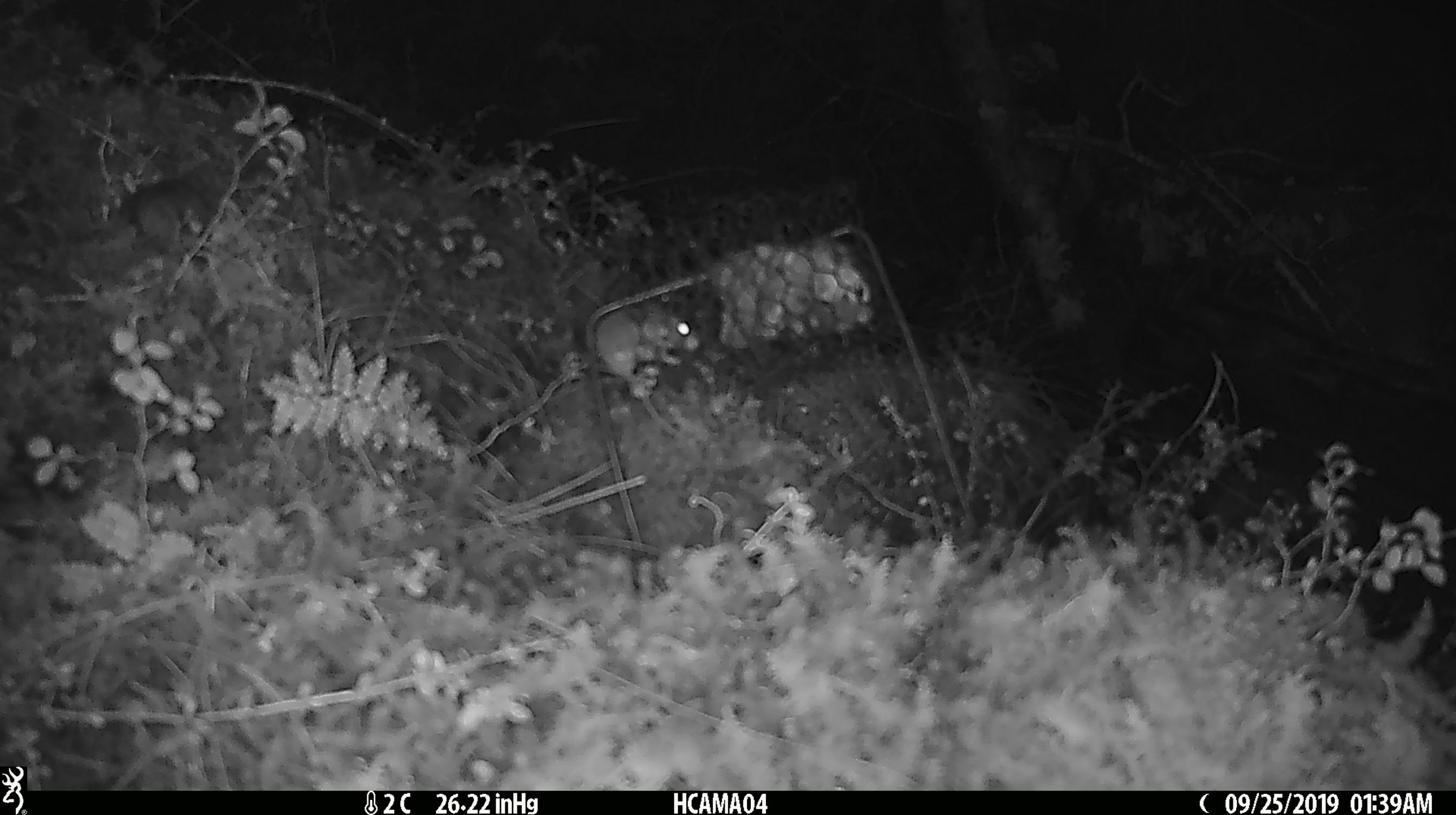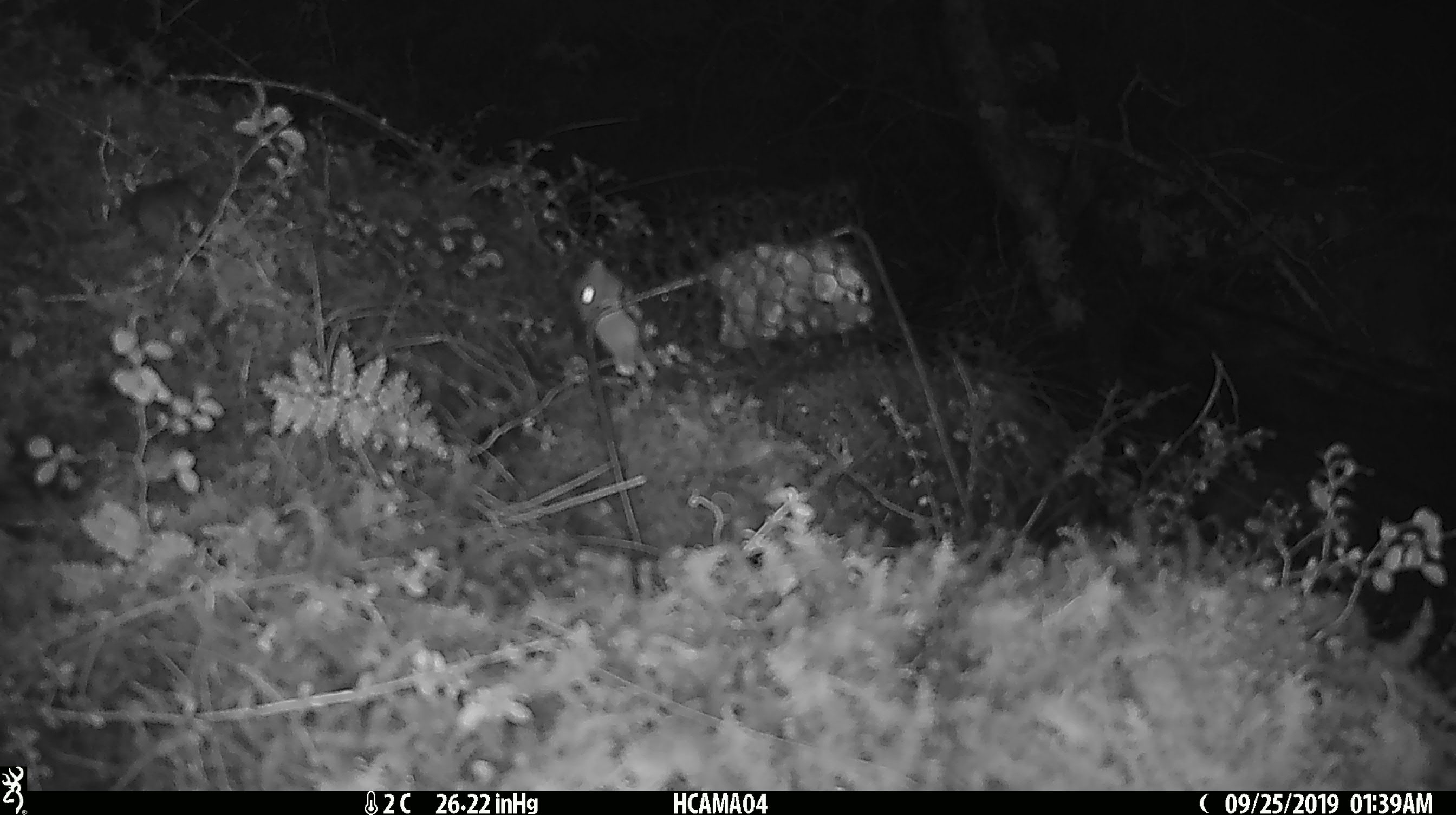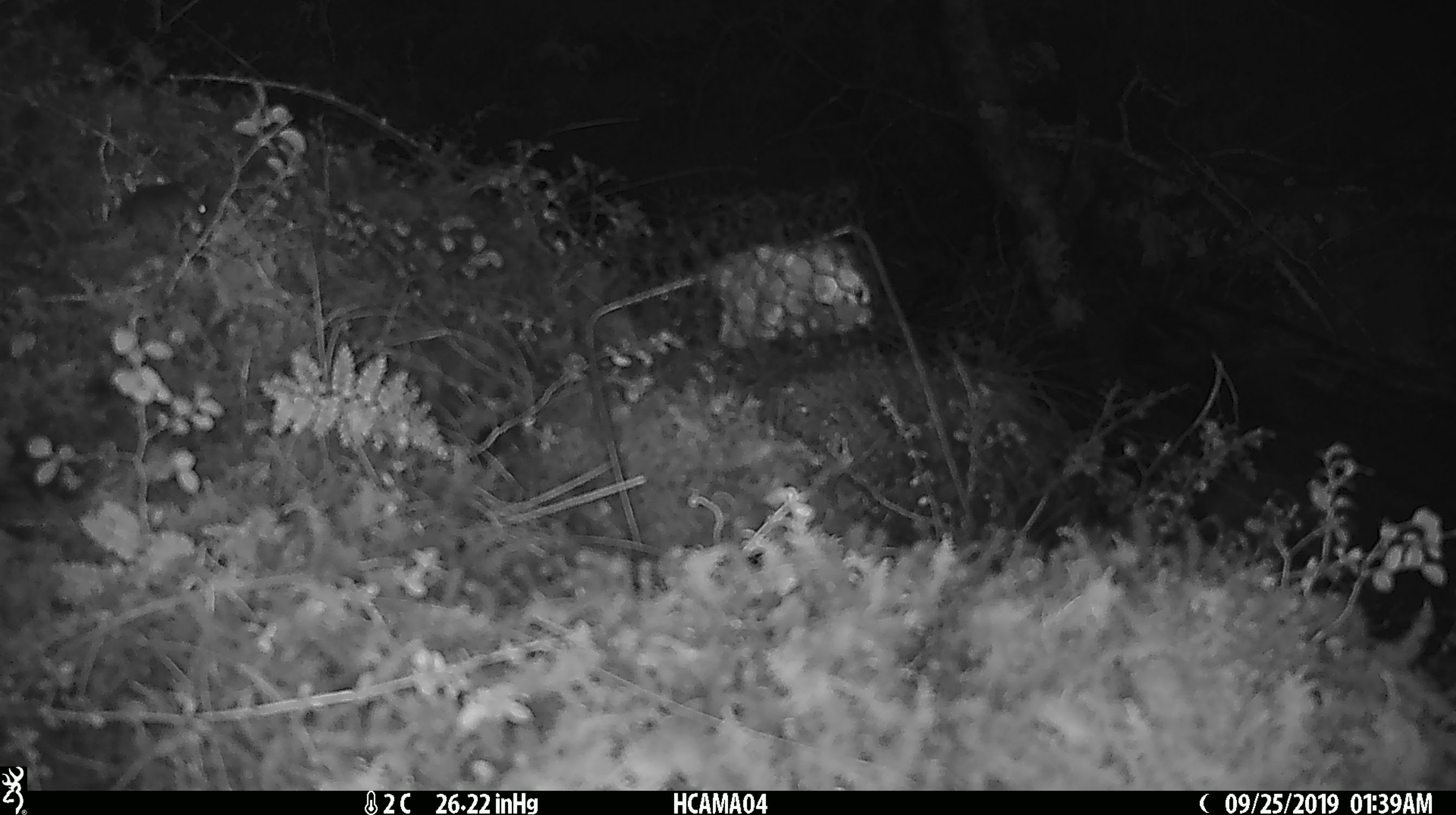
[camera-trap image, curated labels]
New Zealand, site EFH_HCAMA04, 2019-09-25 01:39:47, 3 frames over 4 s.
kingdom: Animalia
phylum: Chordata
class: Mammalia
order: Rodentia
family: Muridae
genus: Mus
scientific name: Mus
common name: mouse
Mouse (Mus).